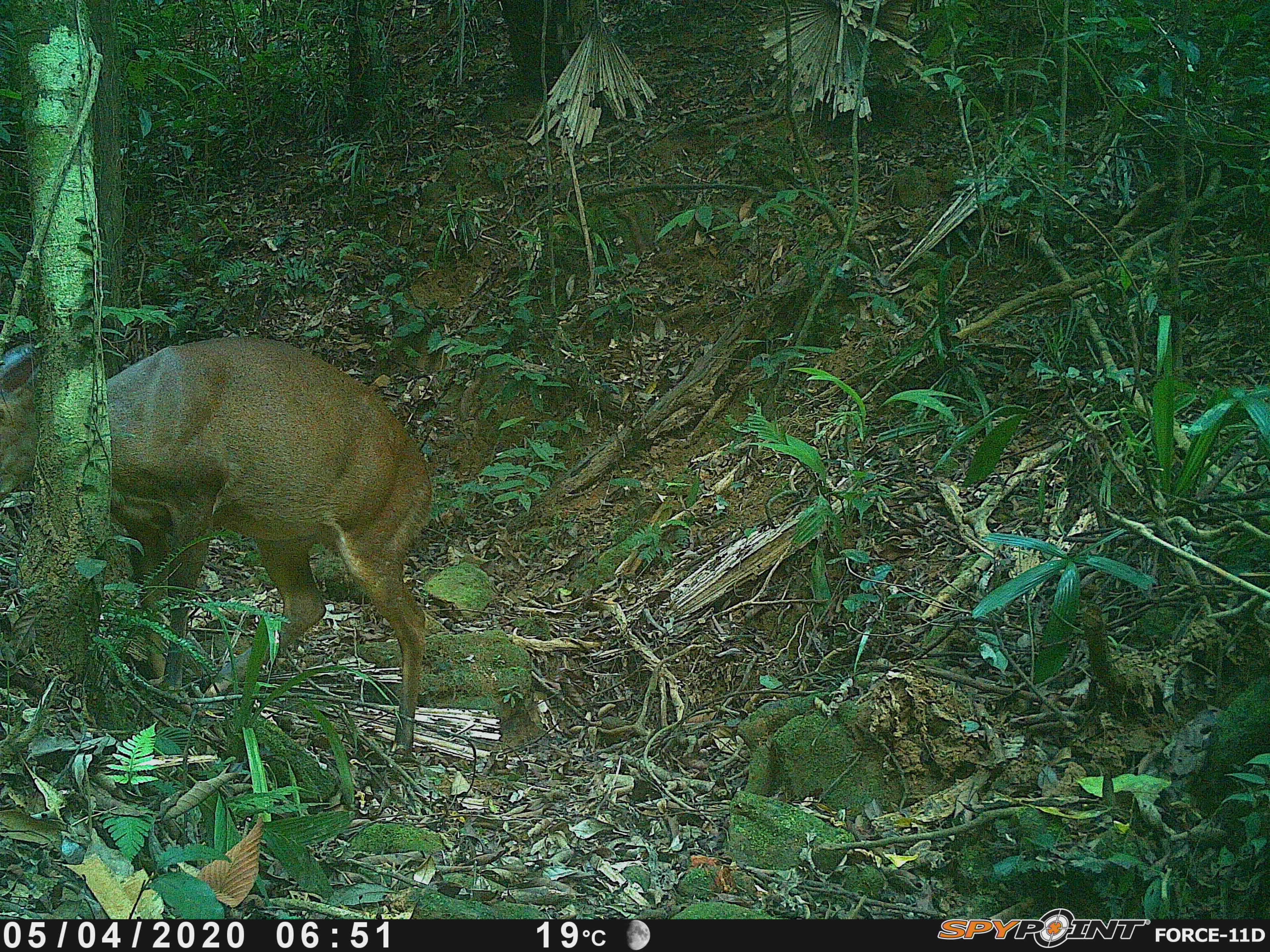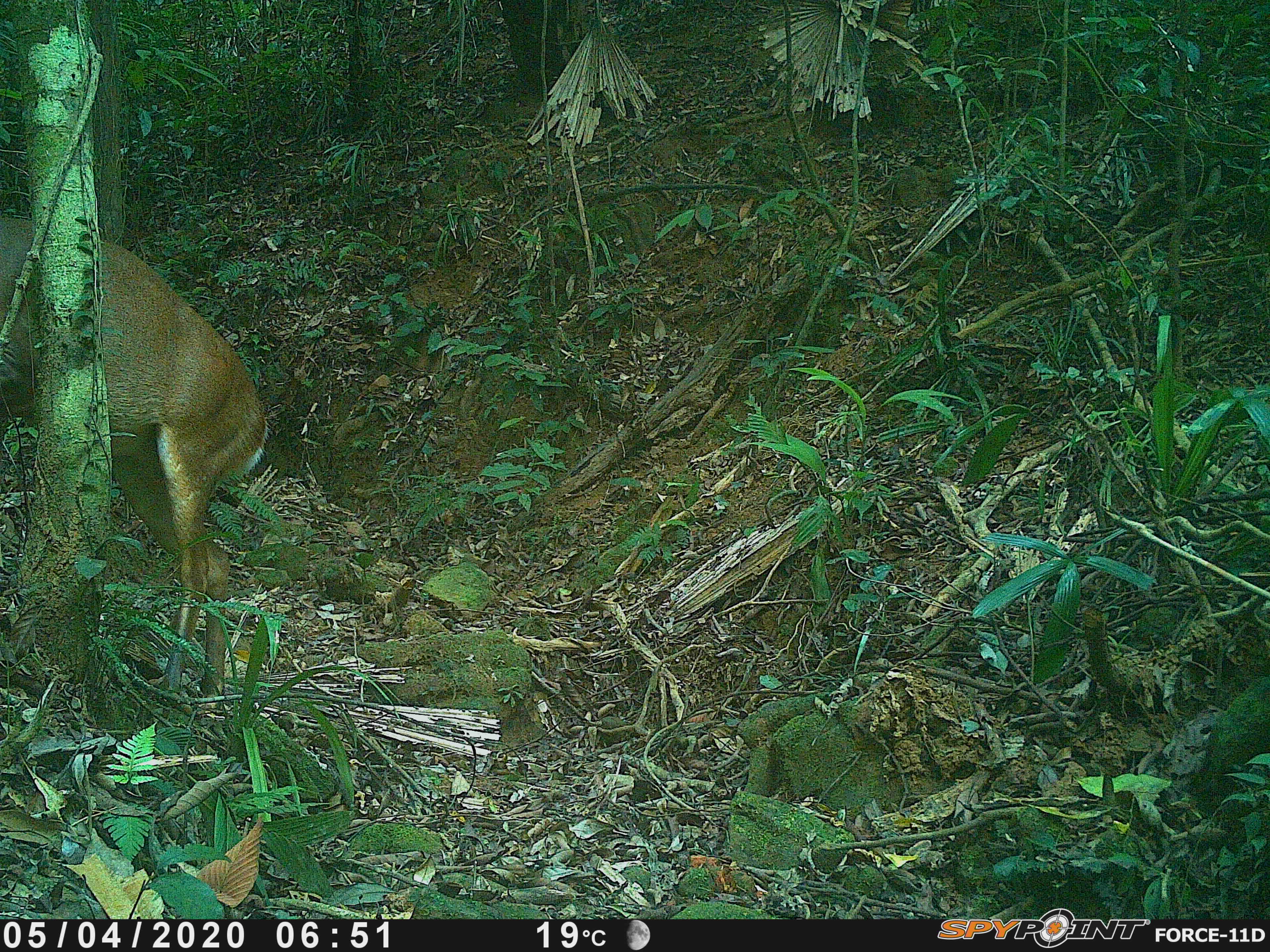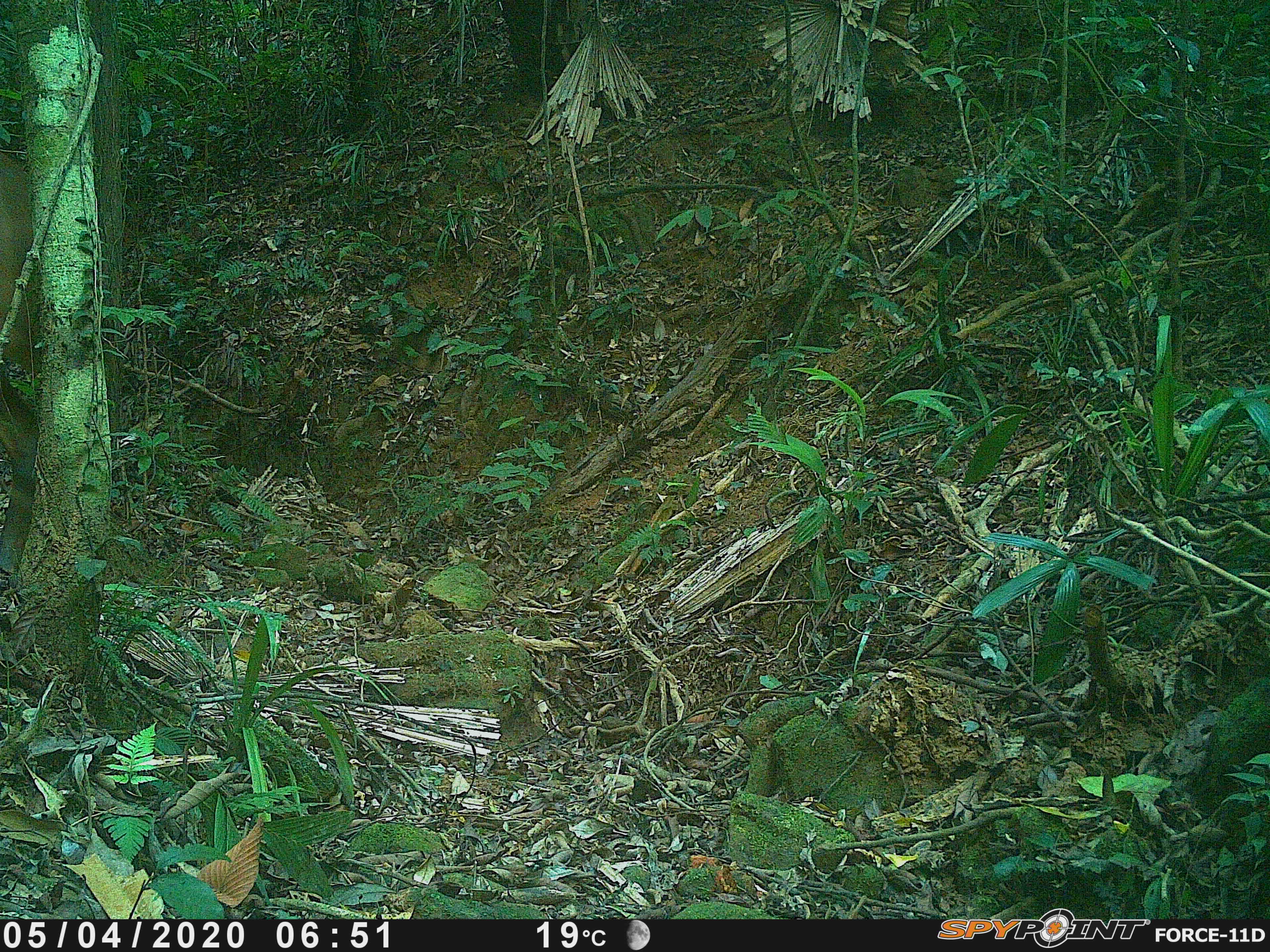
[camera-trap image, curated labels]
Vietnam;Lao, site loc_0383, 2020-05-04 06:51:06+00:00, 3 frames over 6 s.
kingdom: Animalia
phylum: Chordata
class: Mammalia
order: Artiodactyla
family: Cervidae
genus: Muntiacus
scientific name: Muntiacus vuquangensis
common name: large-antlered muntjac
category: large antlered muntjac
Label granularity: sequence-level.